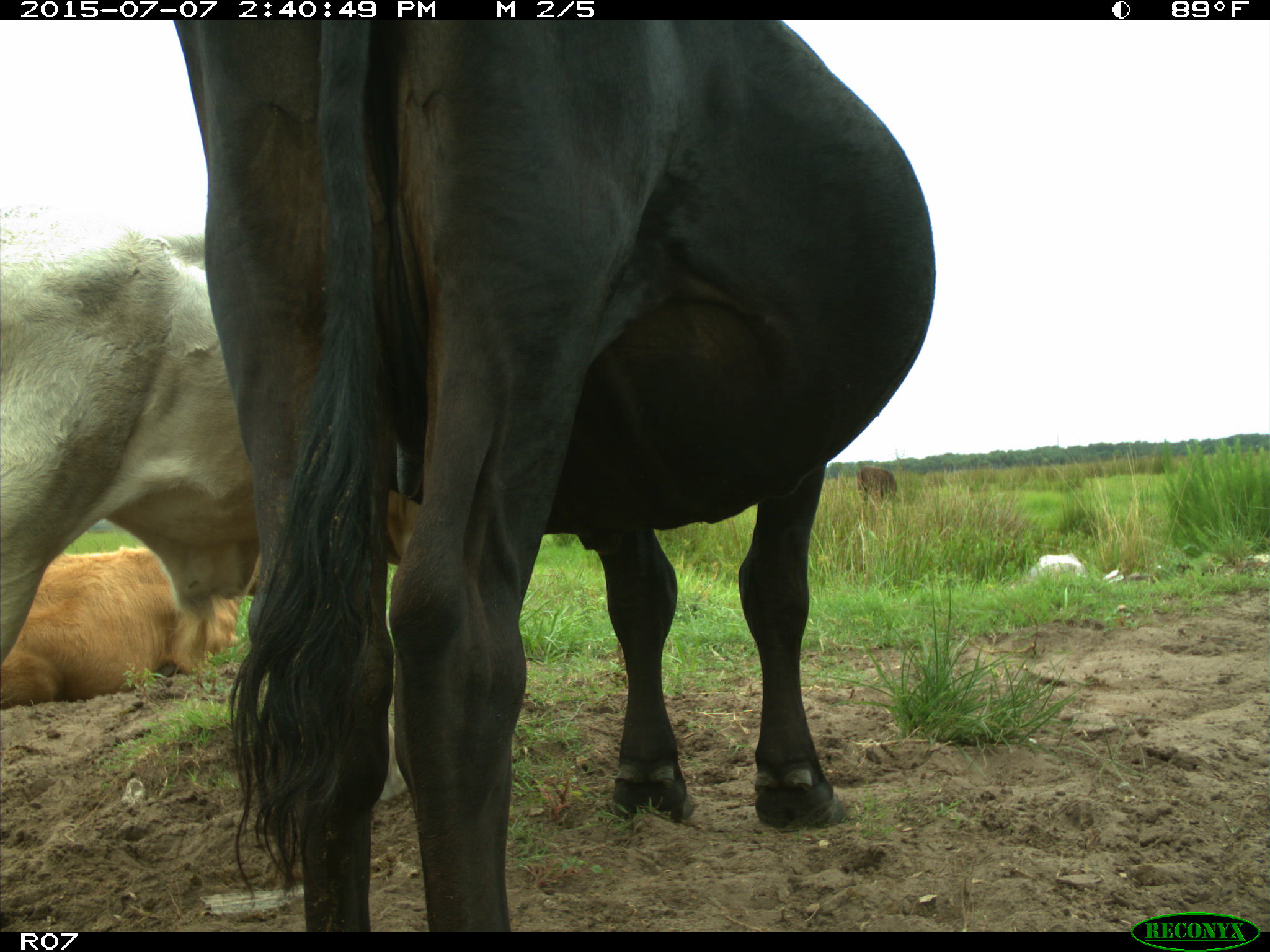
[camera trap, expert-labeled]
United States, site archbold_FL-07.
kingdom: Animalia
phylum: Chordata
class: Mammalia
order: Artiodactyla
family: Bovidae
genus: Bos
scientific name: Bos taurus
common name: domestic cow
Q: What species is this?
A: Bos taurus (domestic cow).